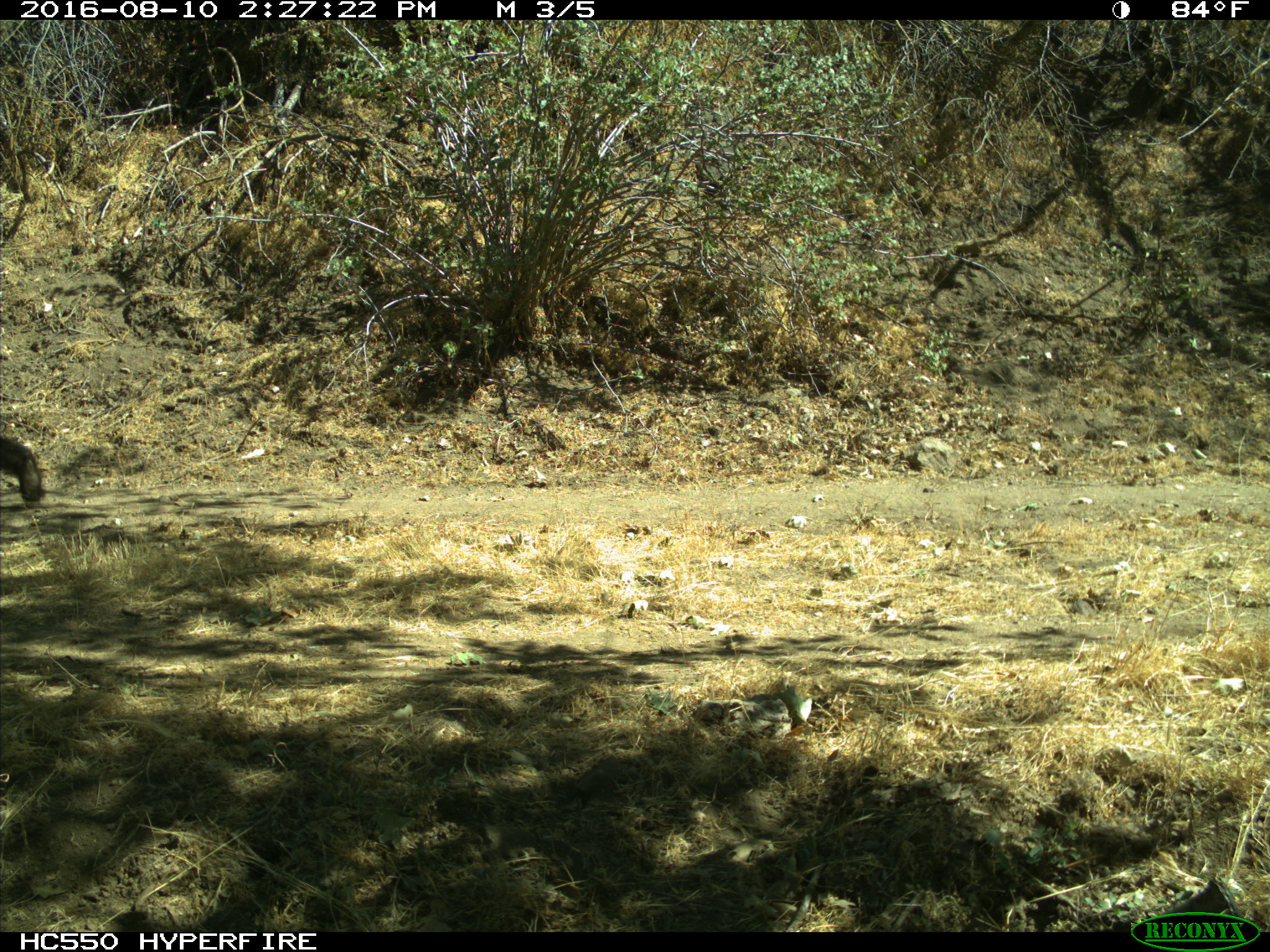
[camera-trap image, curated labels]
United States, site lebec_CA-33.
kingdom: Animalia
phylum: Chordata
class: Mammalia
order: Carnivora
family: Ursidae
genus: Ursus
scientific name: Ursus americanus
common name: american black bear